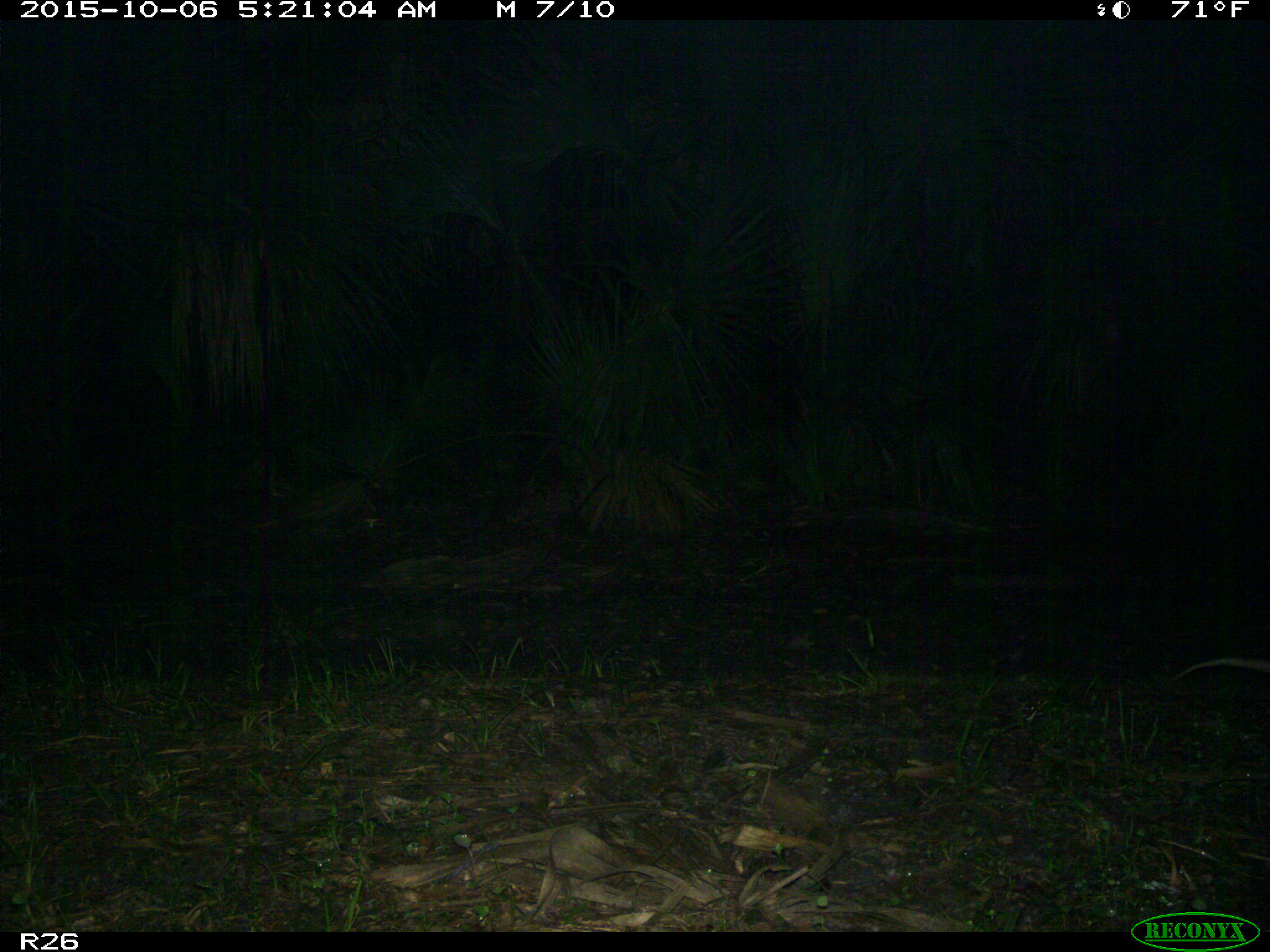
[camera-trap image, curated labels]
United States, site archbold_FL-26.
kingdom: Animalia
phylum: Chordata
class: Mammalia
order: Cingulata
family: Dasypodidae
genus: Dasypus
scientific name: Dasypus novemcinctus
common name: nine-banded armadillo